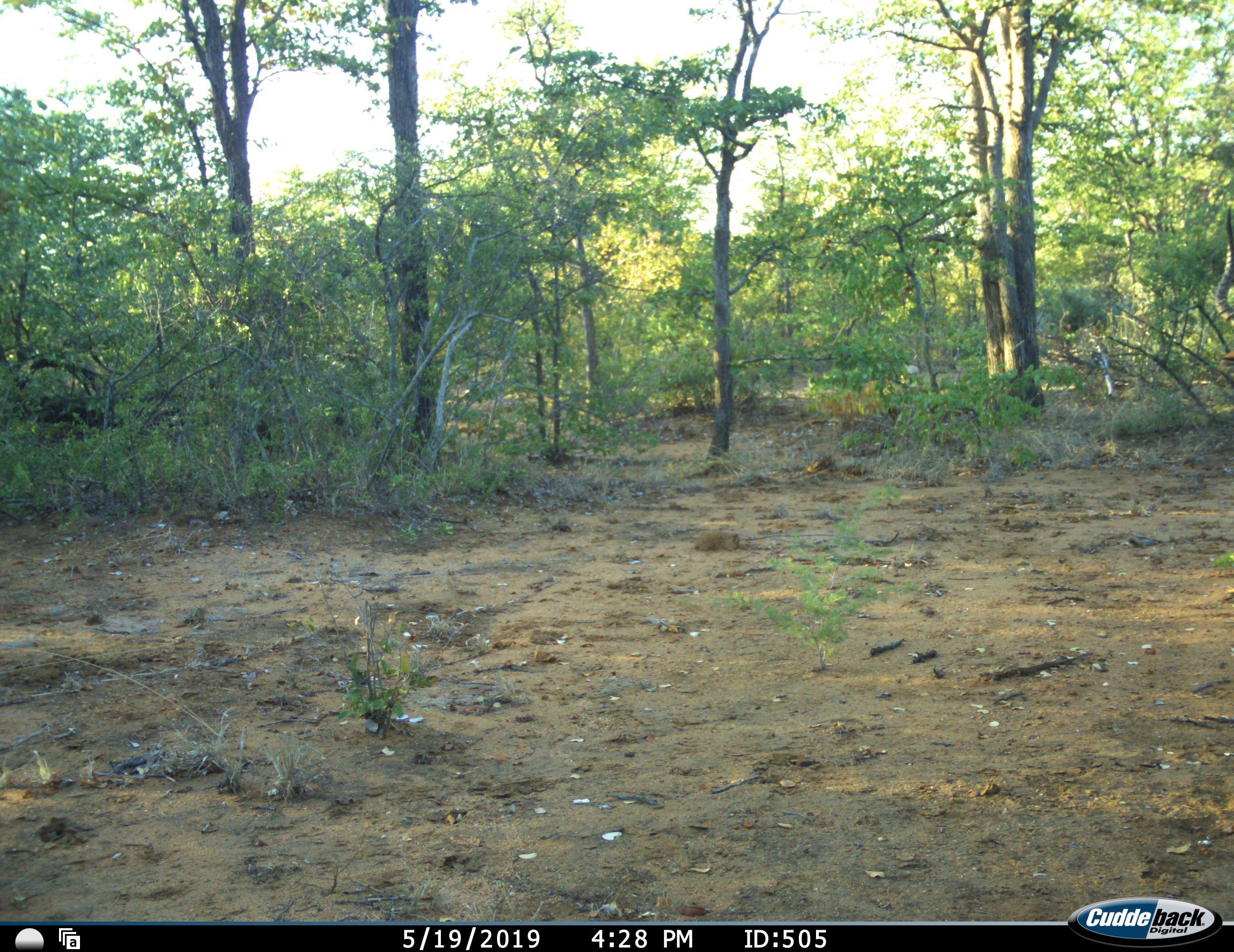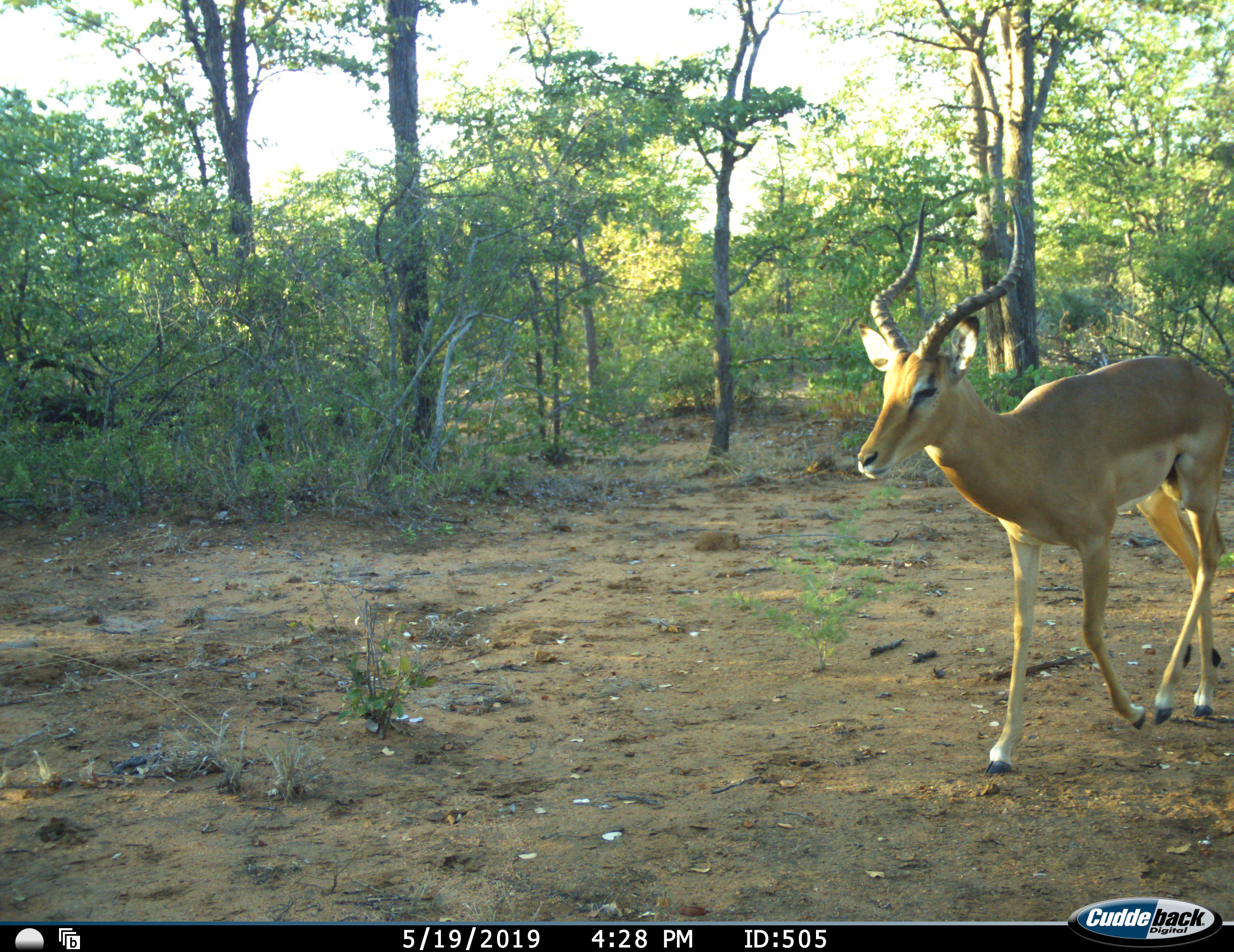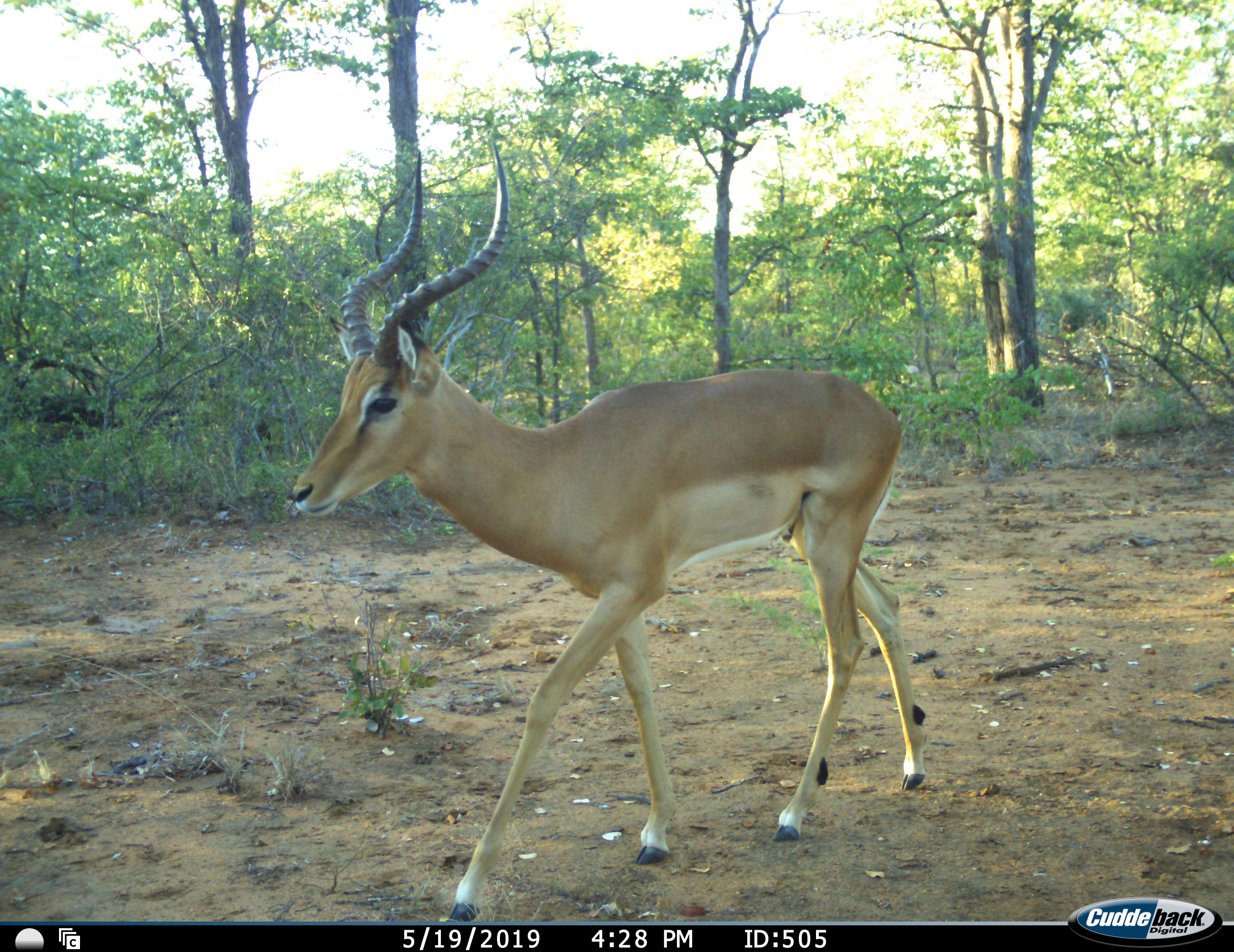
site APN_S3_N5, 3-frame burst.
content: unidentified animal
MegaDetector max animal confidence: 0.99